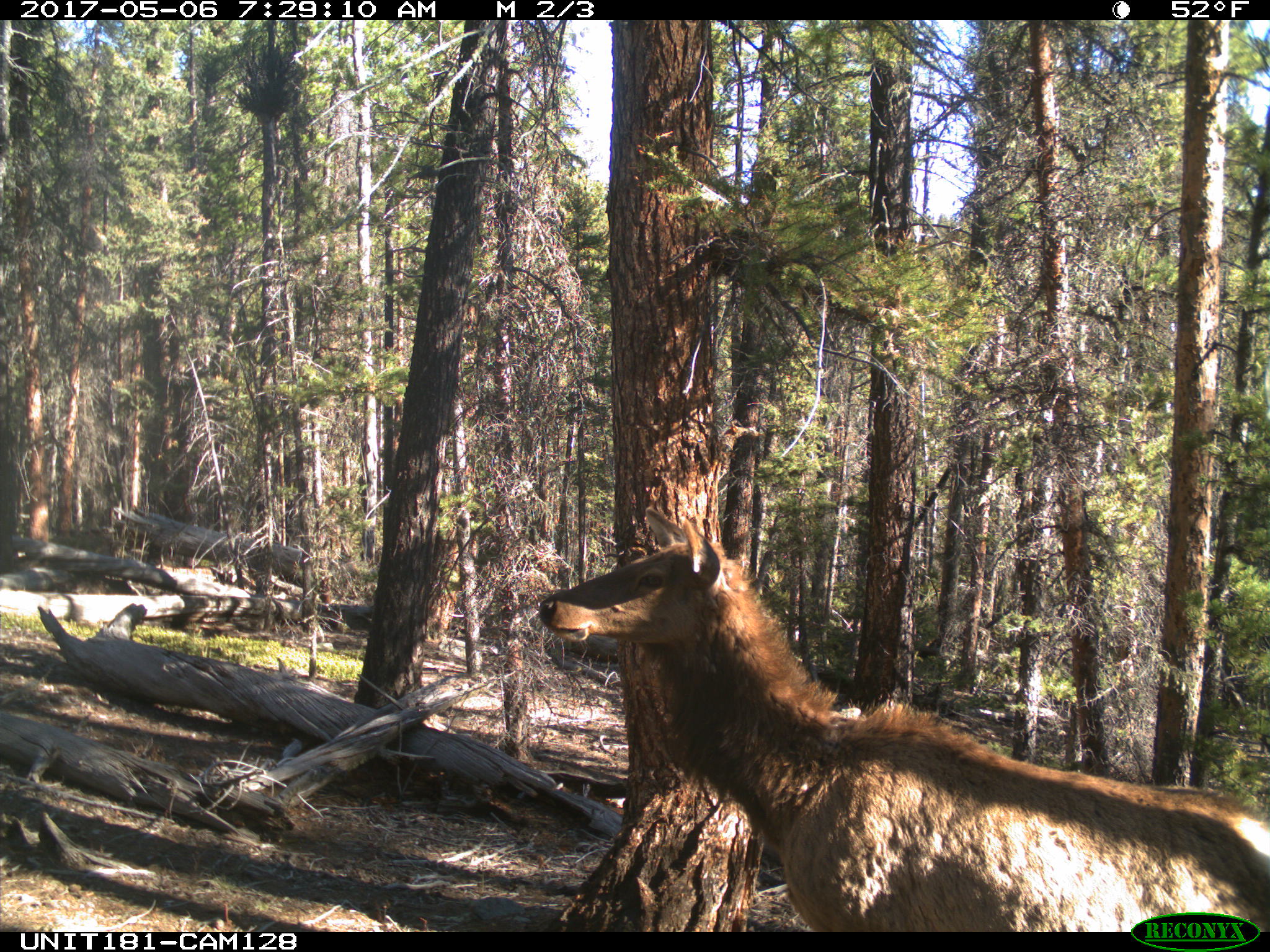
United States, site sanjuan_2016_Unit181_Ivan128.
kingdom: Animalia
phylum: Chordata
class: Mammalia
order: Artiodactyla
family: Cervidae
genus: Cervus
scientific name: Cervus elaphus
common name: red deer